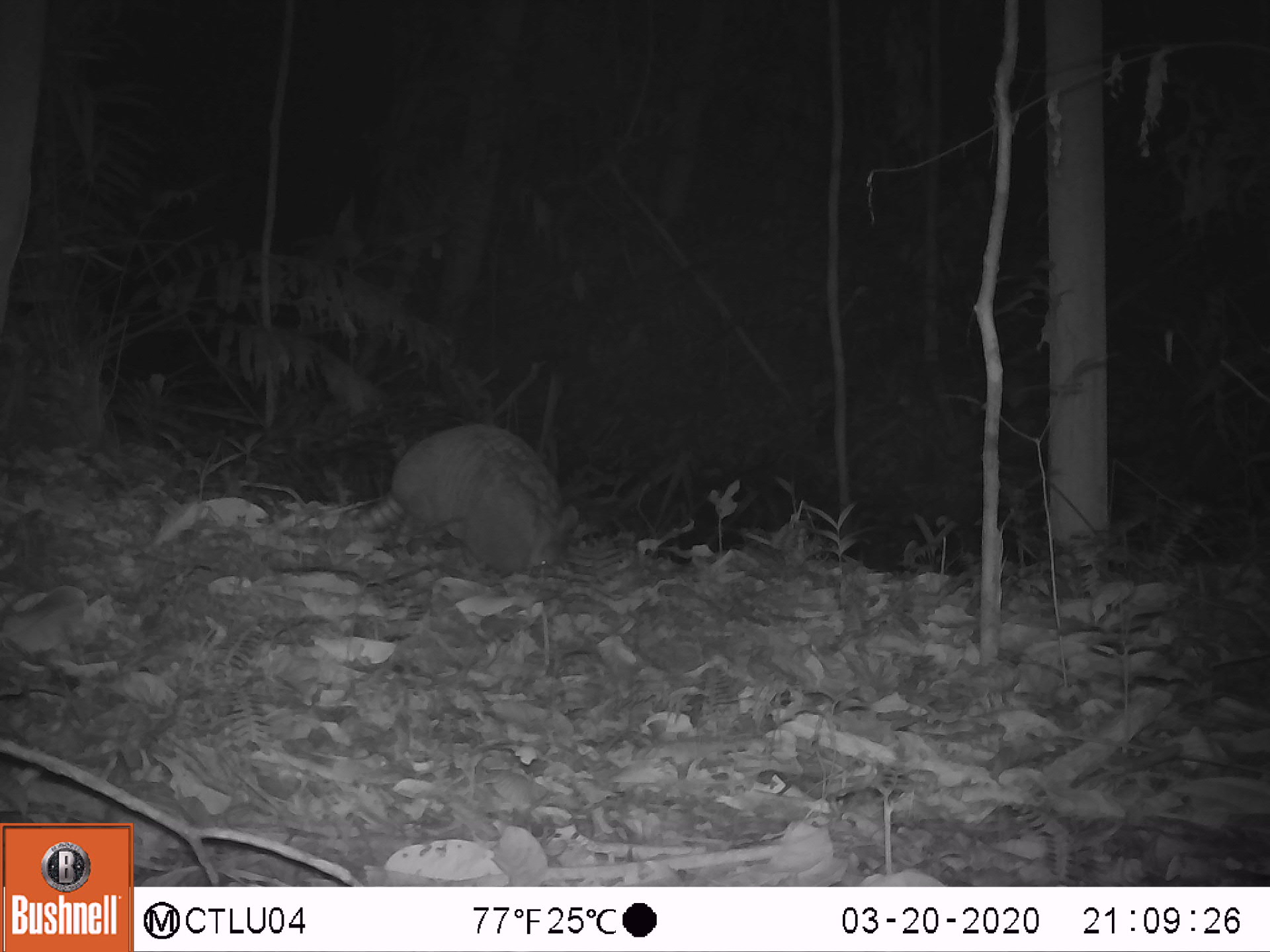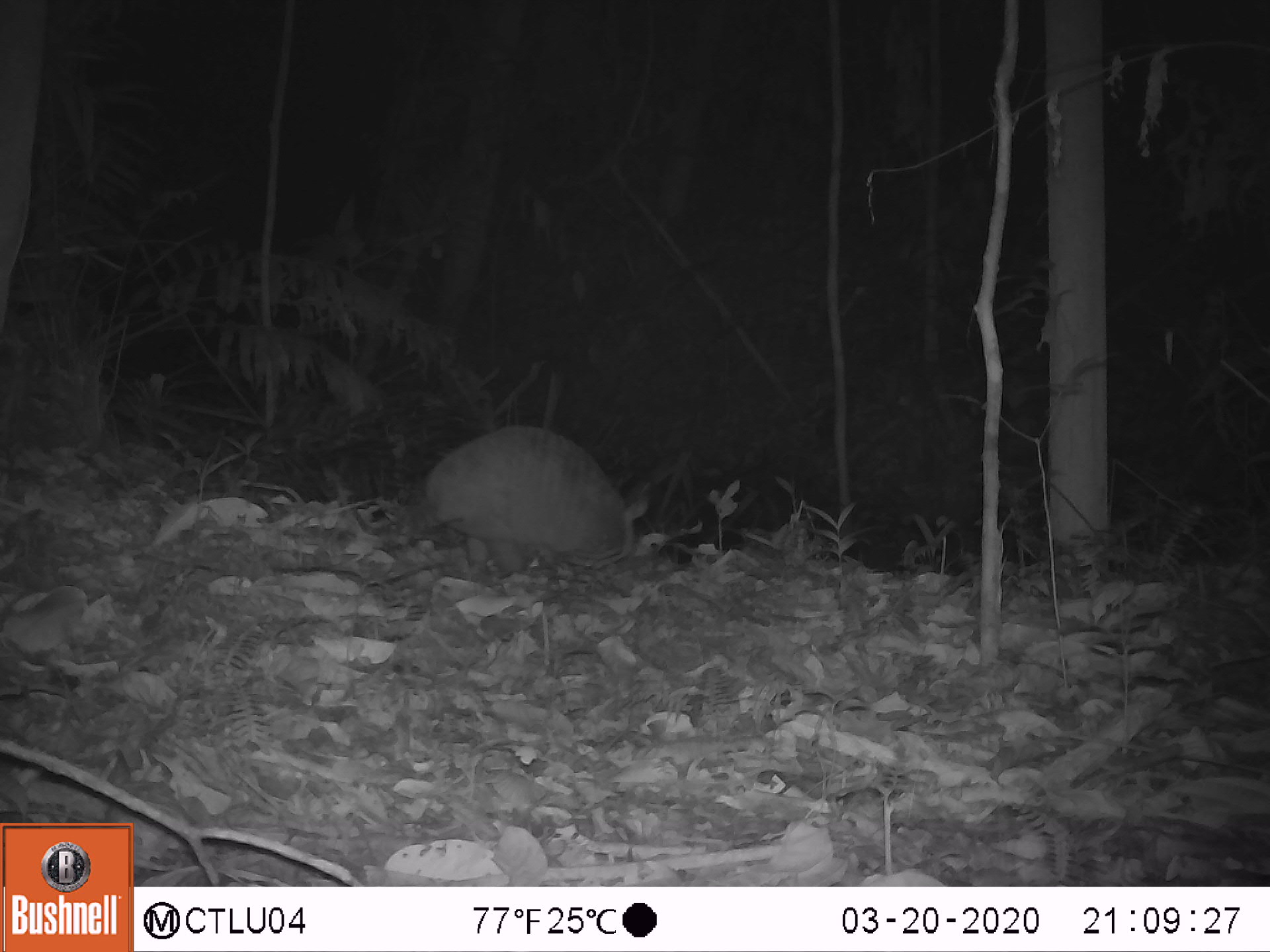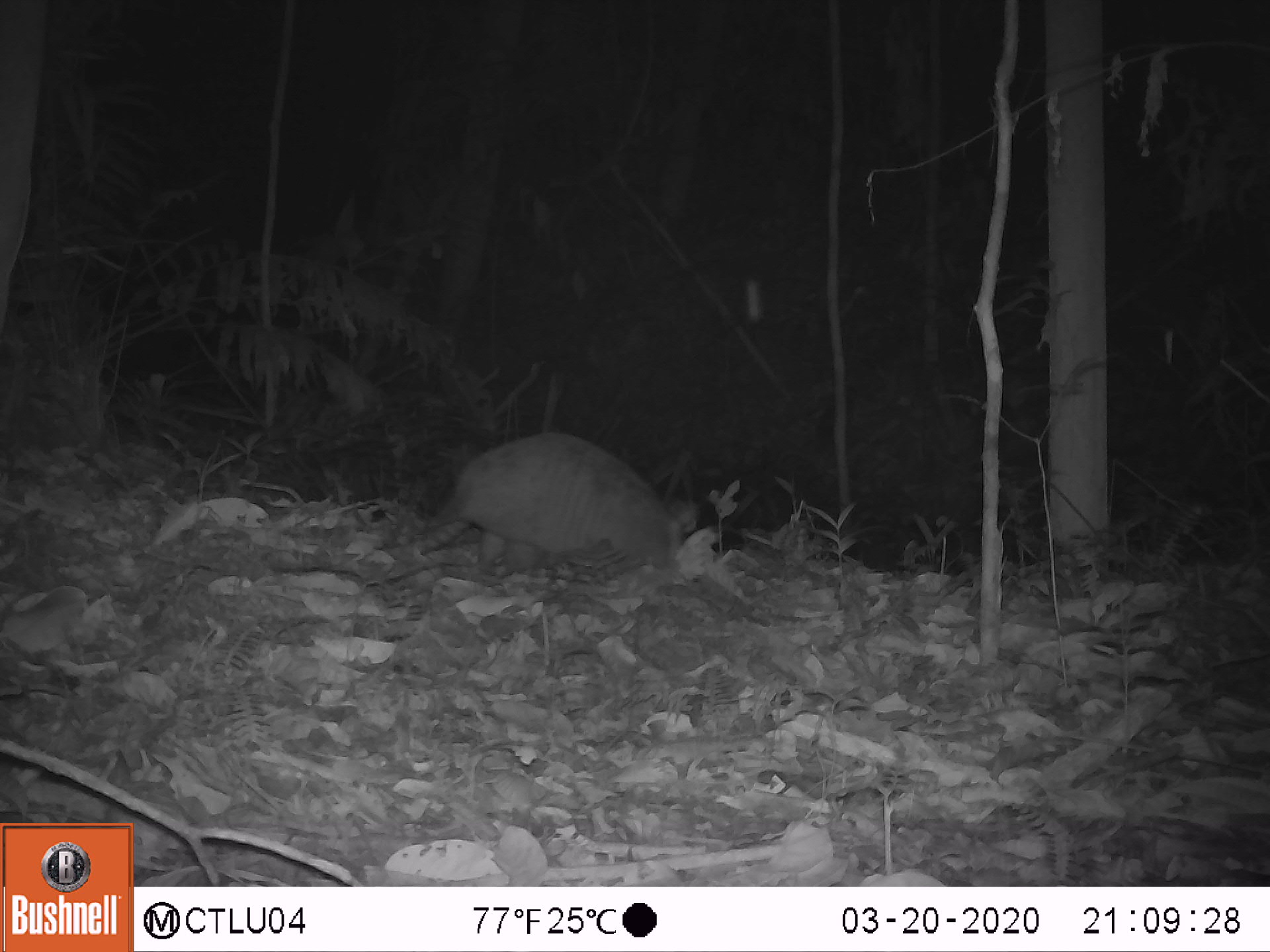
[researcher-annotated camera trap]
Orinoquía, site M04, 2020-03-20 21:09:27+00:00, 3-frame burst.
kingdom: Animalia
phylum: Chordata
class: Mammalia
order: Cingulata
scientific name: Cingulata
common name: armadillo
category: unknown armadillo